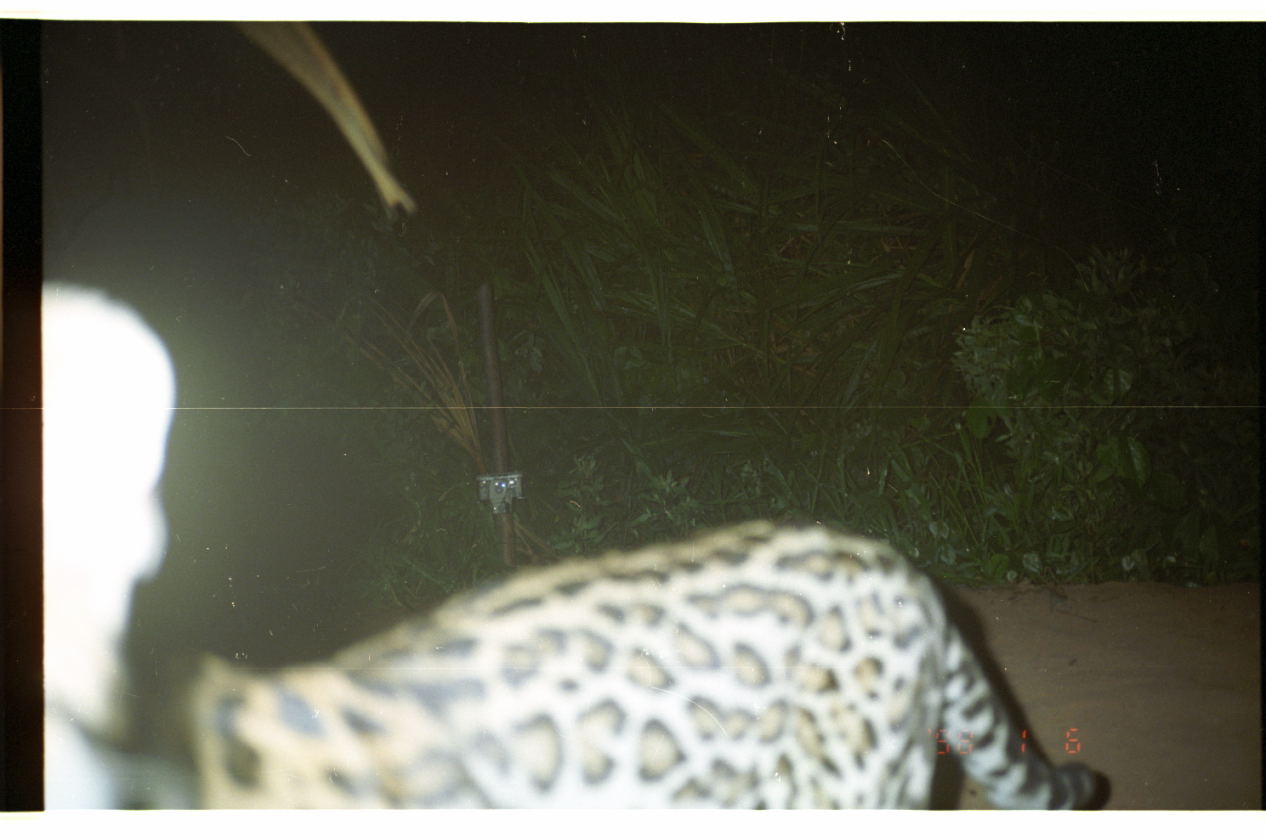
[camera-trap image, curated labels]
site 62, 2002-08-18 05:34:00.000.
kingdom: Animalia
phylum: Chordata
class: Mammalia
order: Carnivora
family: Felidae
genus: Leopardus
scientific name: Leopardus pardalis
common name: ocelot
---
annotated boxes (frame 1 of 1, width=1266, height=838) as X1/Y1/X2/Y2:
leopardus pardalis: 43/282/1101/810